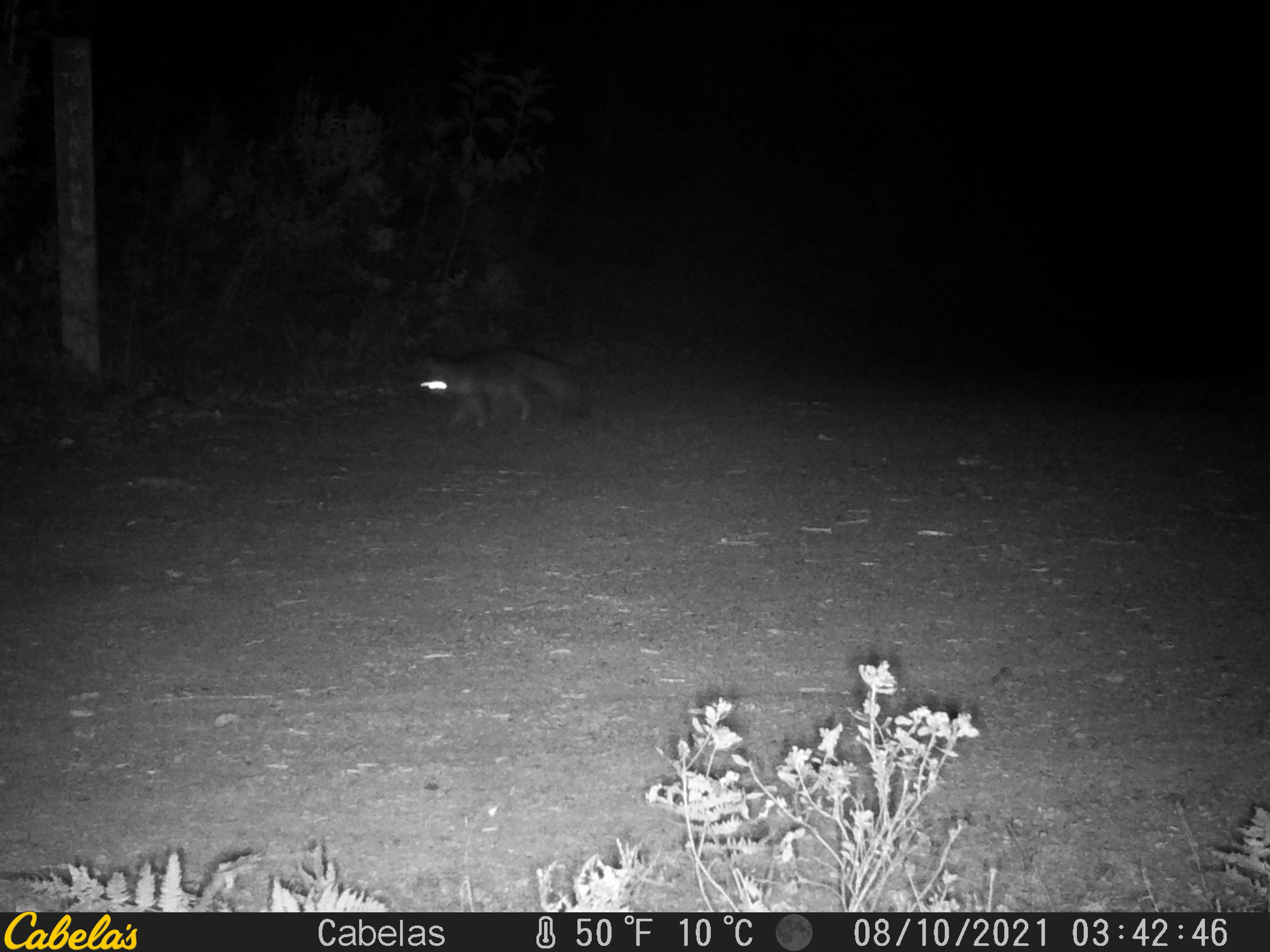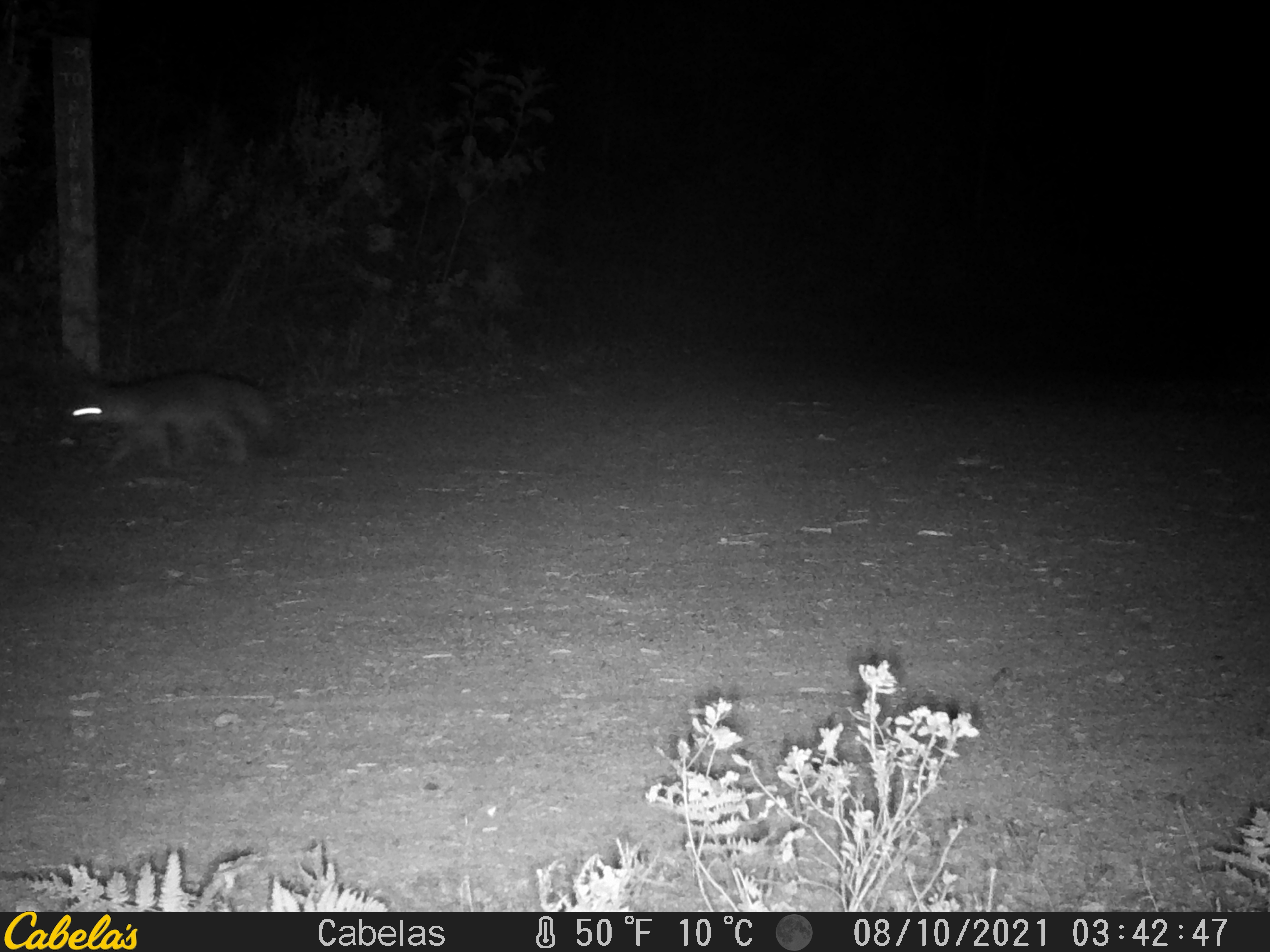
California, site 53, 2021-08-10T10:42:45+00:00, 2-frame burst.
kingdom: Animalia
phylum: Chordata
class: Mammalia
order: Carnivora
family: Canidae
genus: Urocyon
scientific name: Urocyon cinereoargenteus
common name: gray fox